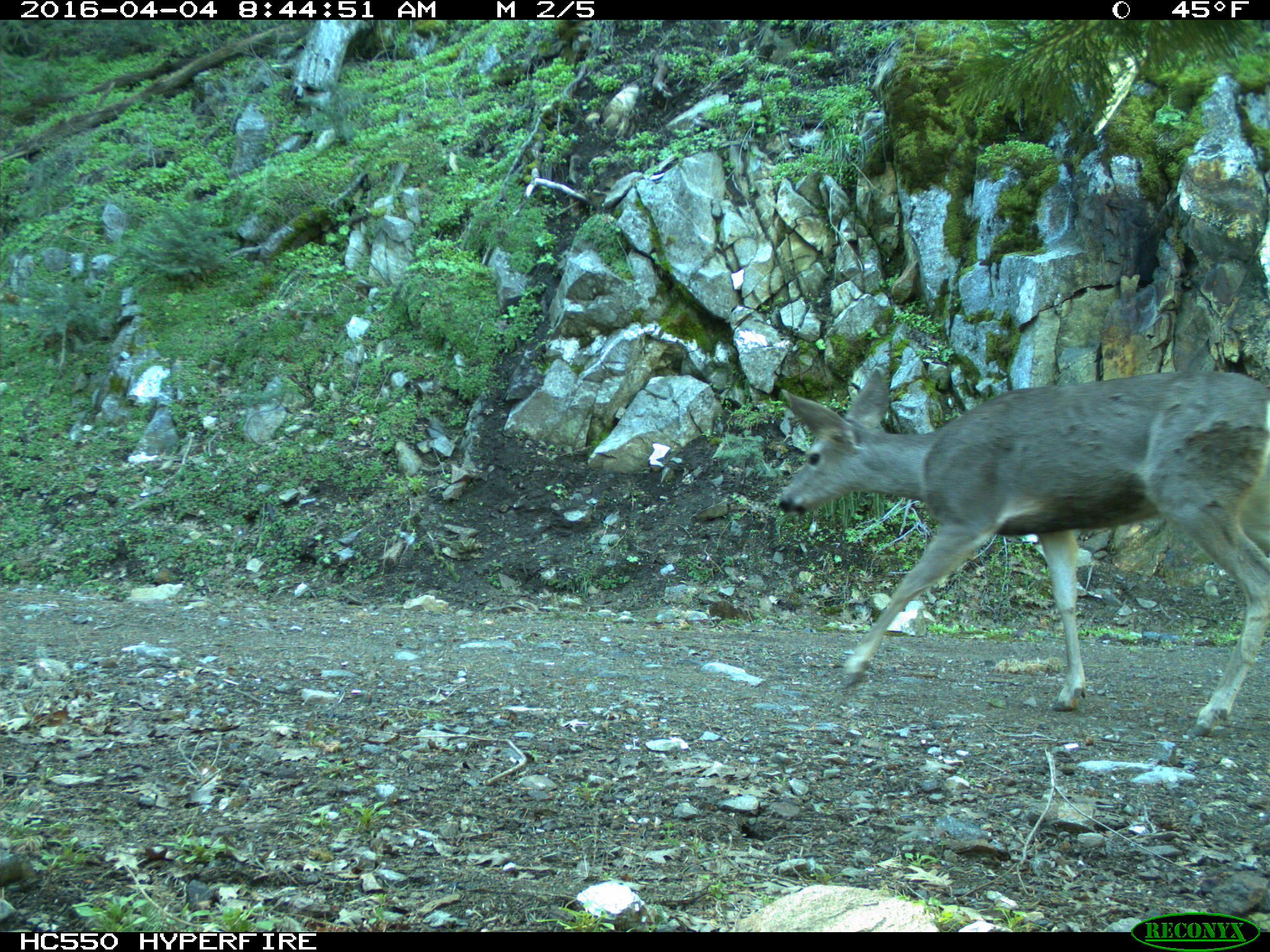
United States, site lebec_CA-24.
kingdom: Animalia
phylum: Chordata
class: Mammalia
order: Artiodactyla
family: Cervidae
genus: Odocoileus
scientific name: Odocoileus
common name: deer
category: unidentified deer